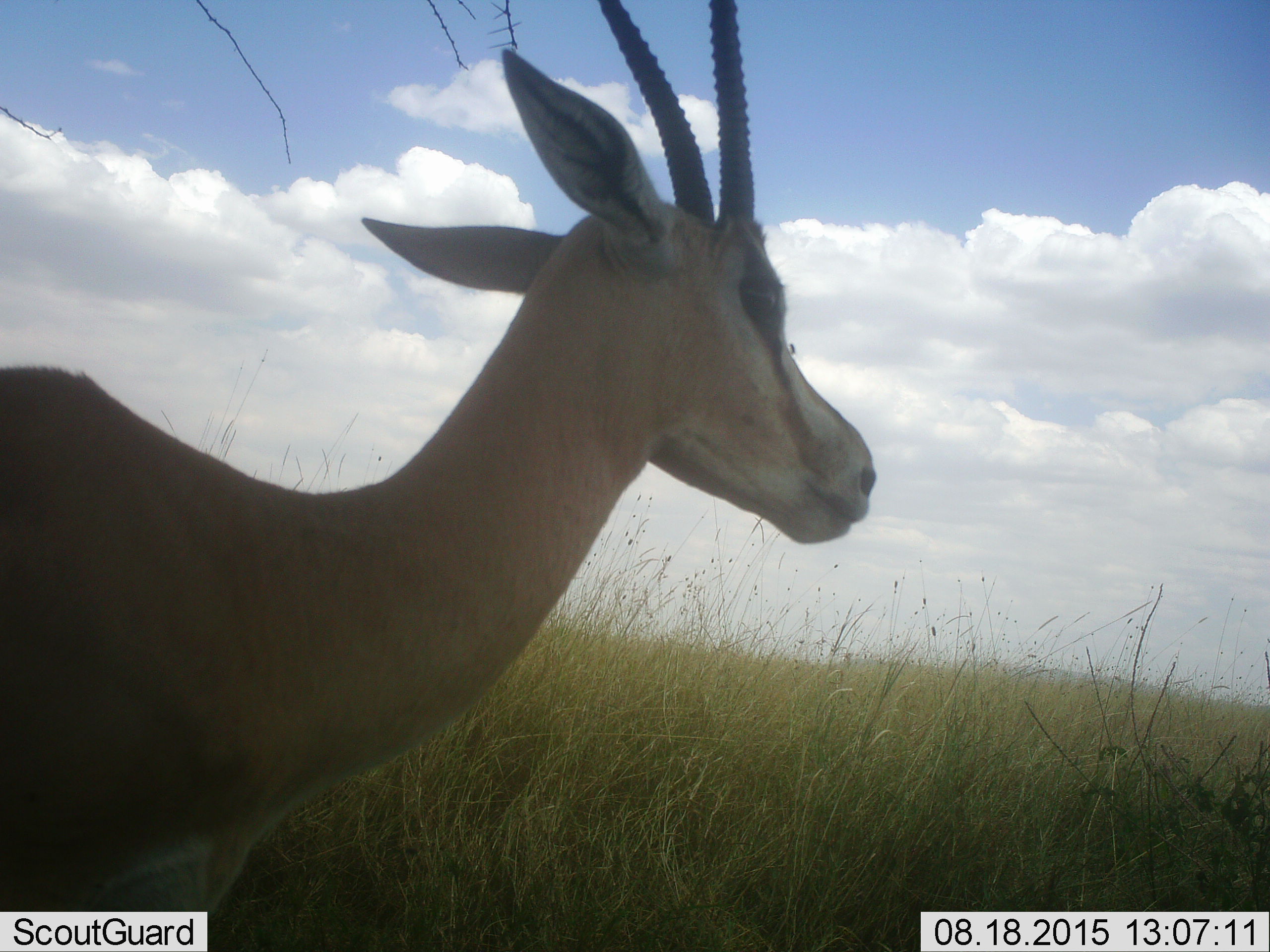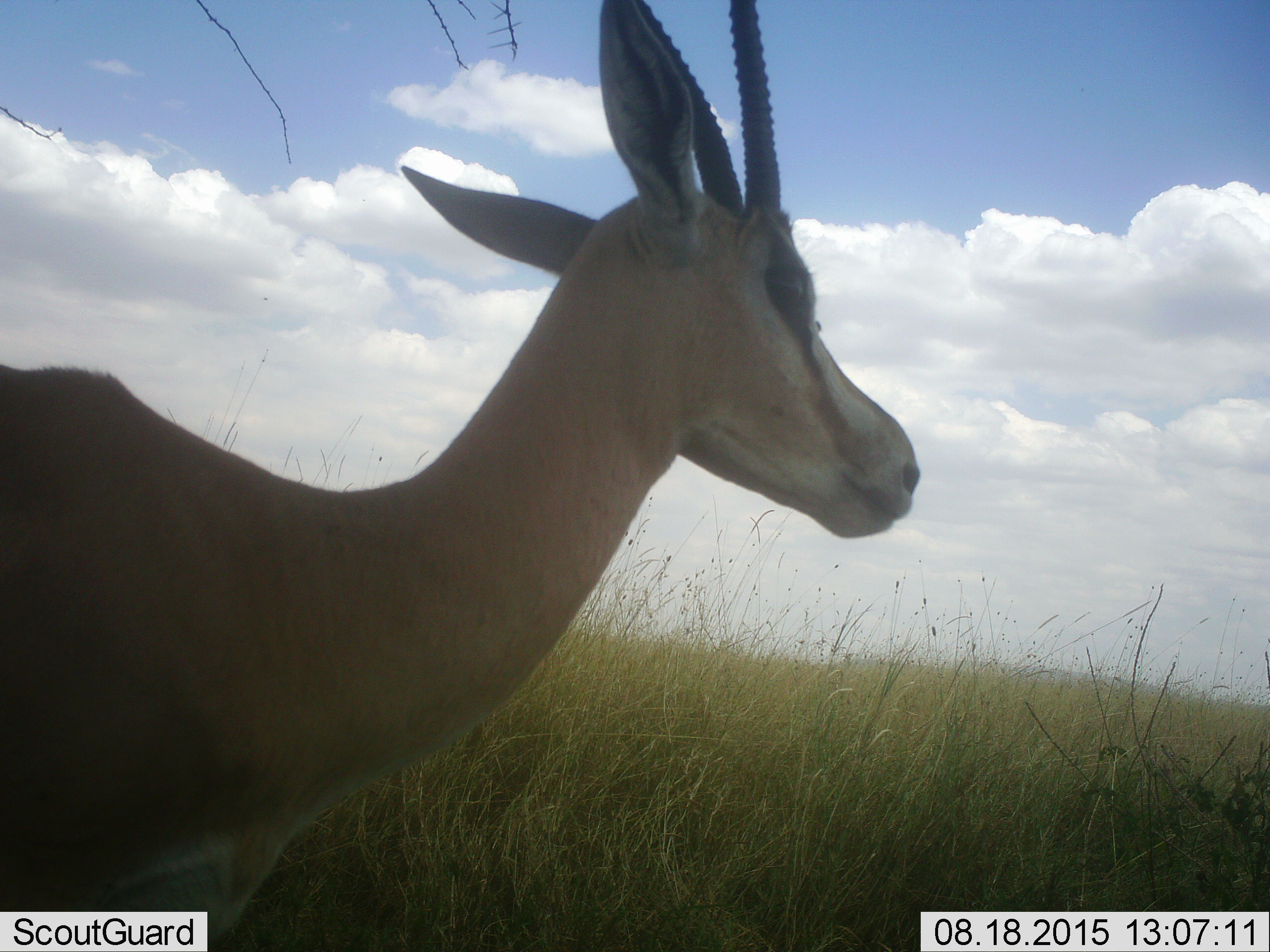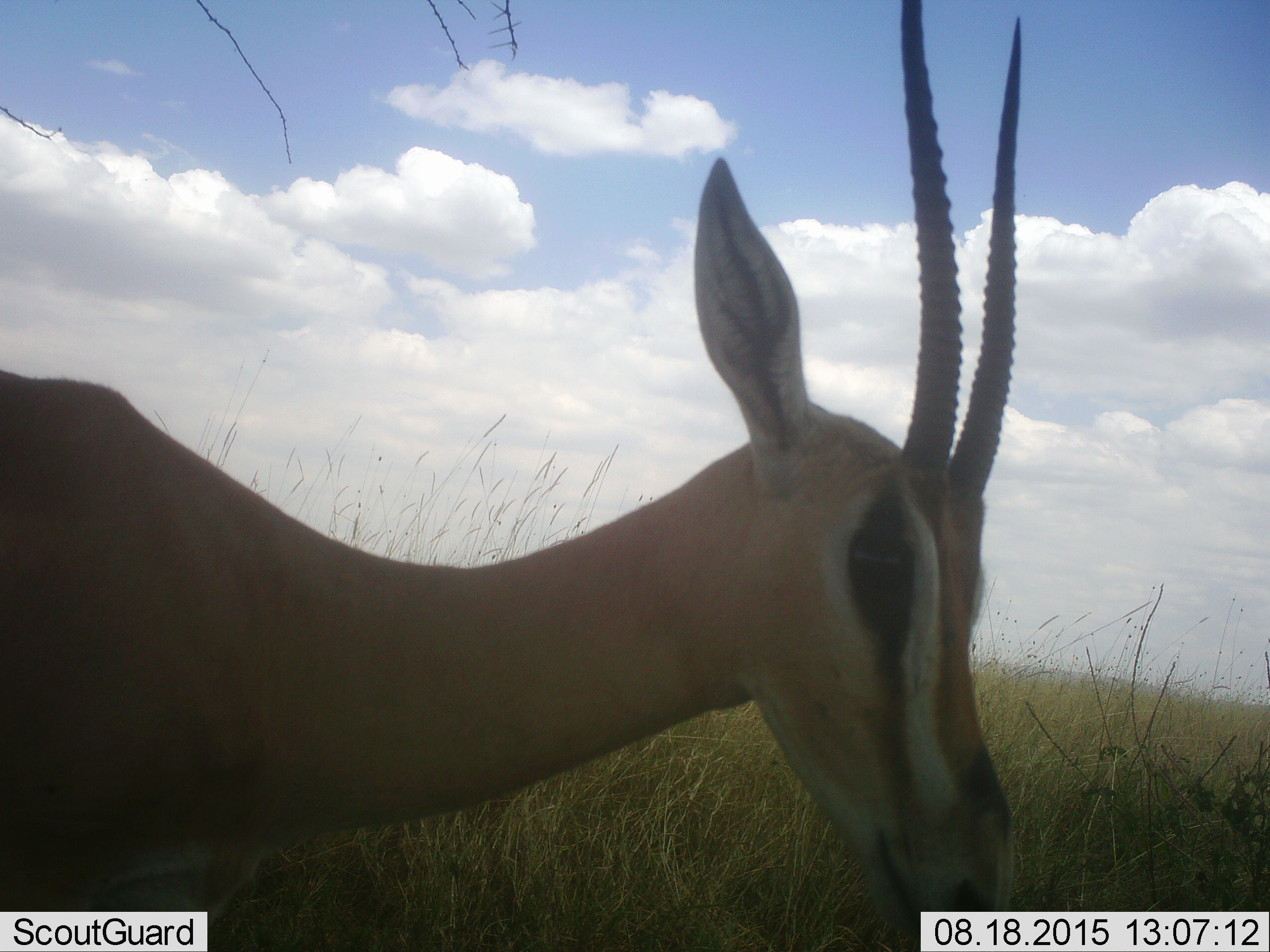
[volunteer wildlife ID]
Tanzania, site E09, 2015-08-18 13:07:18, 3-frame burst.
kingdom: Animalia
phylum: Chordata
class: Mammalia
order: Artiodactyla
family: Bovidae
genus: Nanger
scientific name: Nanger granti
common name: grant's gazelle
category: gazellegrants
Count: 1.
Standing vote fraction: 75%.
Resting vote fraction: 0%.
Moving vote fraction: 8%.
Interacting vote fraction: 0%.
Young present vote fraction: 0%.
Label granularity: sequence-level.